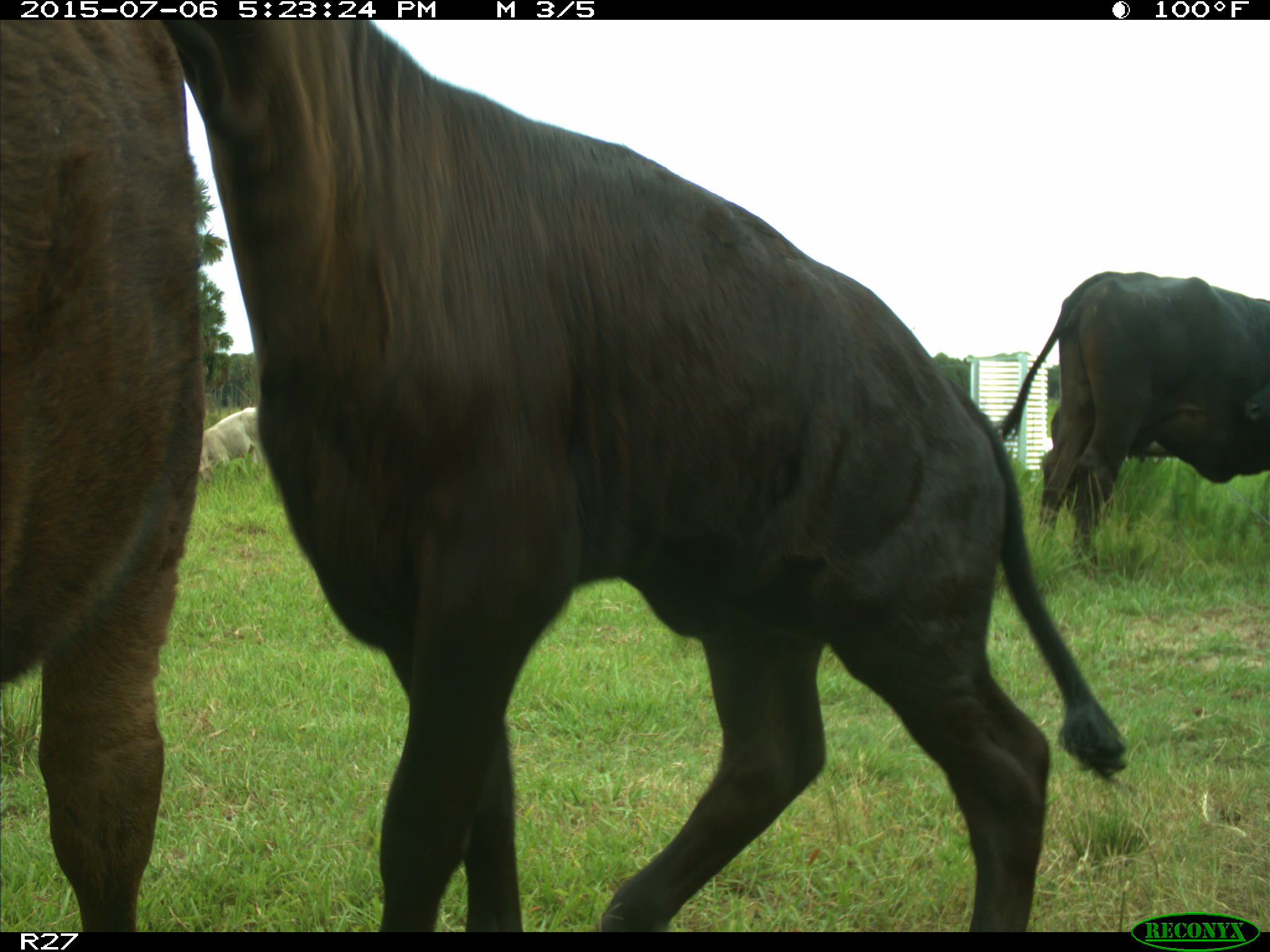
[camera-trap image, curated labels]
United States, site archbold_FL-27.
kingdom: Animalia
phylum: Chordata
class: Mammalia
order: Artiodactyla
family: Bovidae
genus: Bos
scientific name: Bos taurus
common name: domestic cow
Bos taurus (domestic cow).